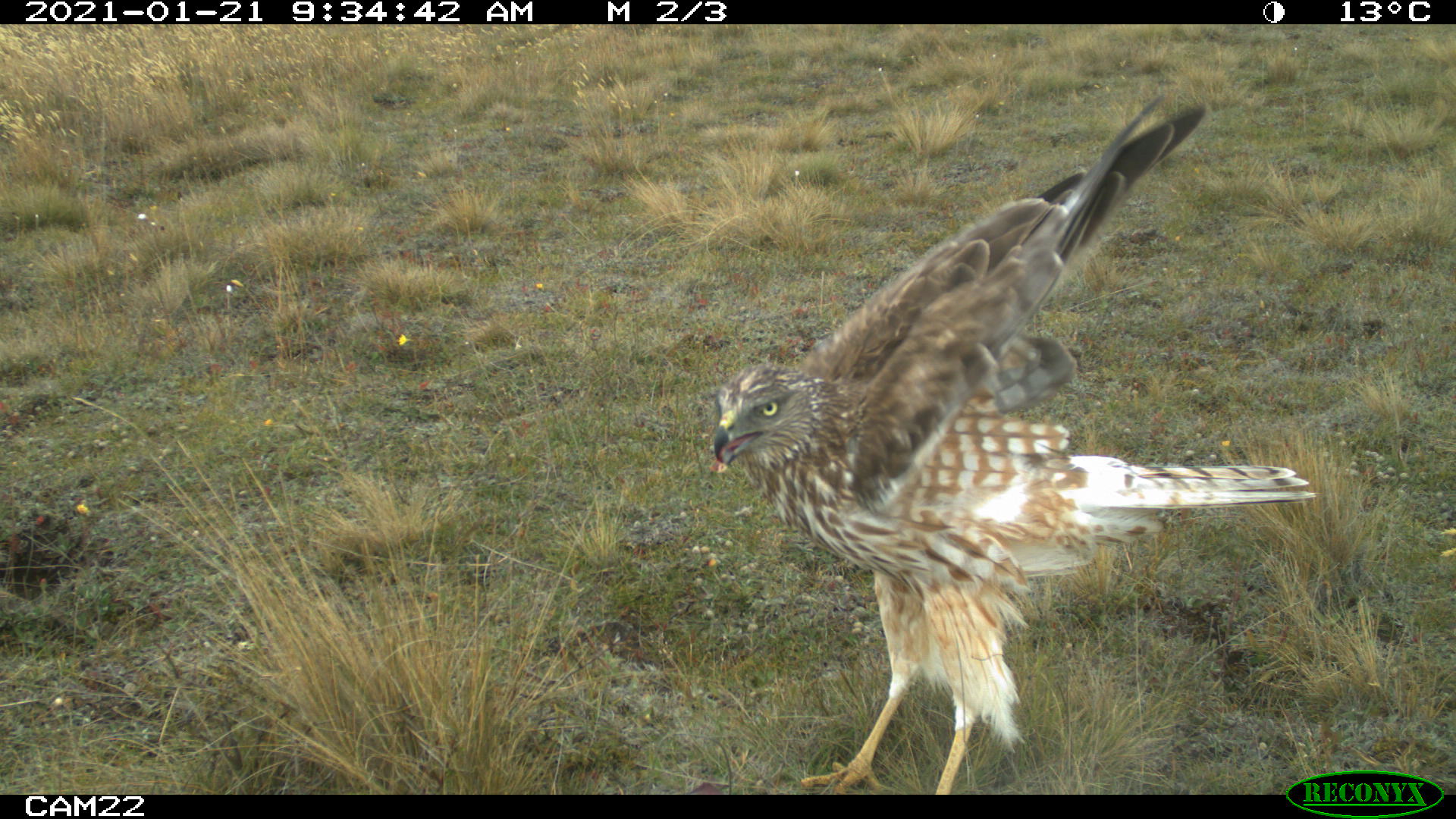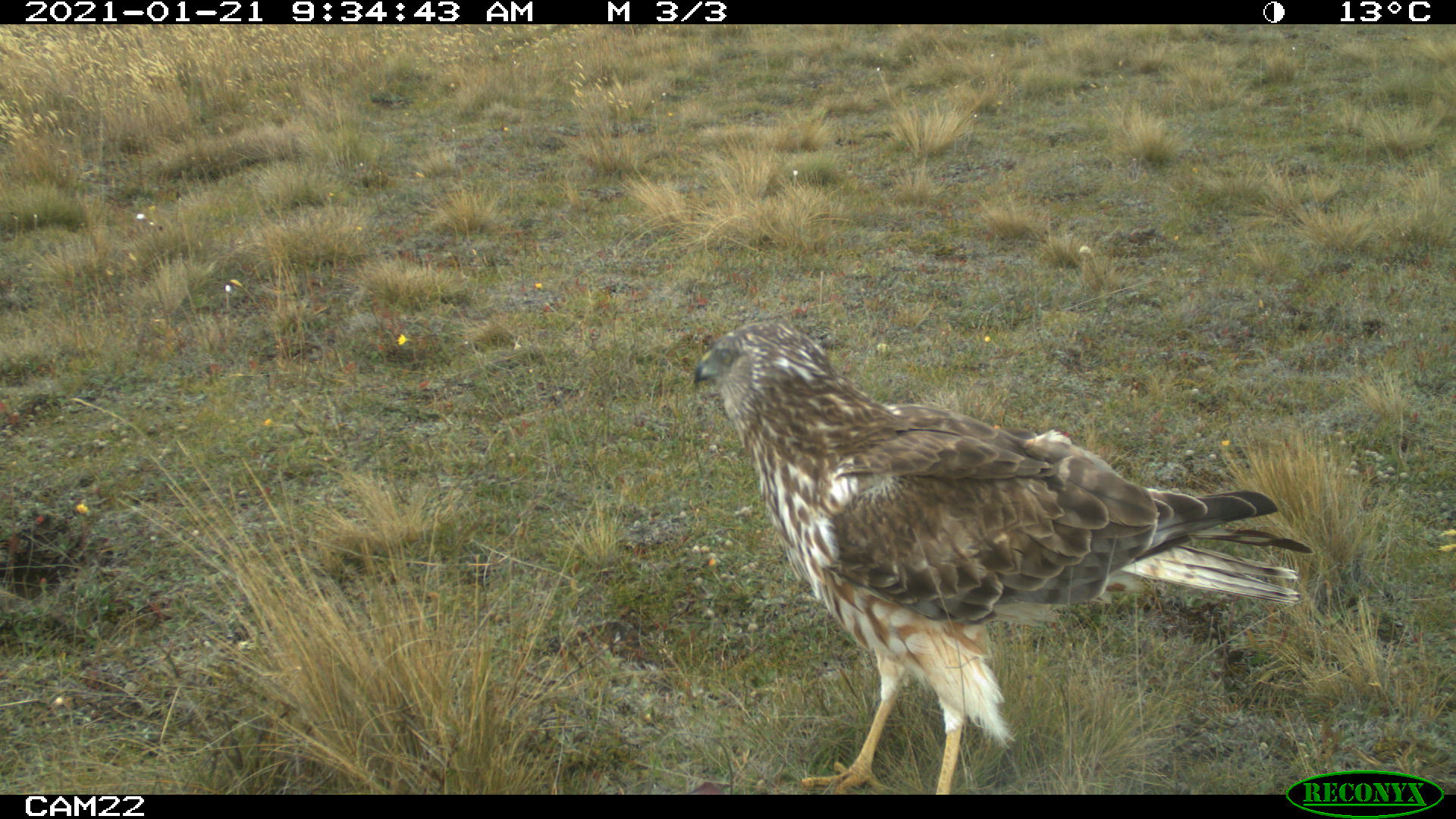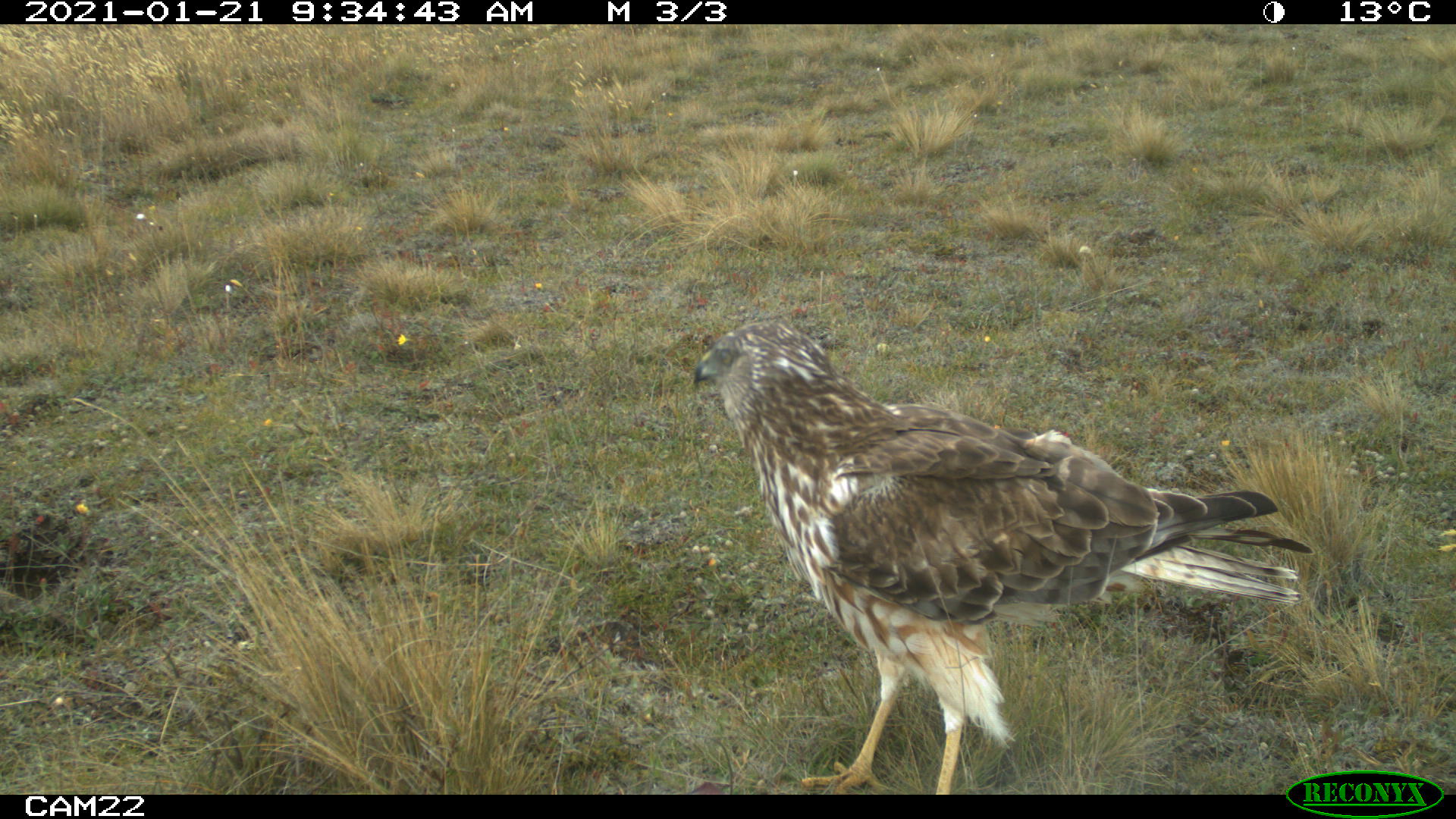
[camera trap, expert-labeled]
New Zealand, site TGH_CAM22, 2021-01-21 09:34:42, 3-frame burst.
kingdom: Animalia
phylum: Chordata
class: Aves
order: Accipitriformes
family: Accipitridae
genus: Circus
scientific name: Circus approximans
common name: swamp harrier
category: harrier